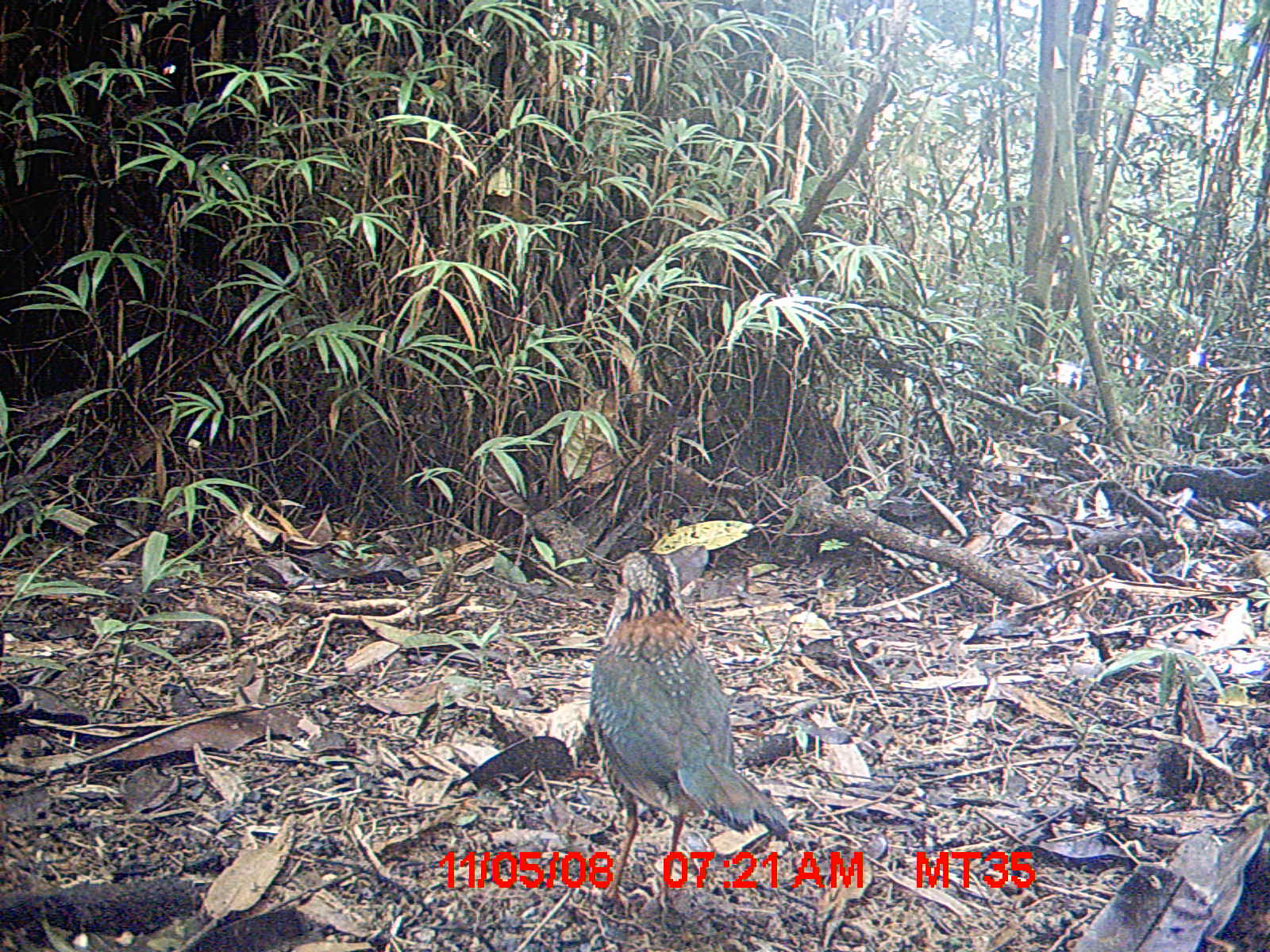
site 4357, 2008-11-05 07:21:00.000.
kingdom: Animalia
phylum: Chordata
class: Aves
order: Coraciiformes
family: Brachypteraciidae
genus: Brachypteracias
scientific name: Brachypteracias squamiger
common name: scaly ground-roller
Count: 1.